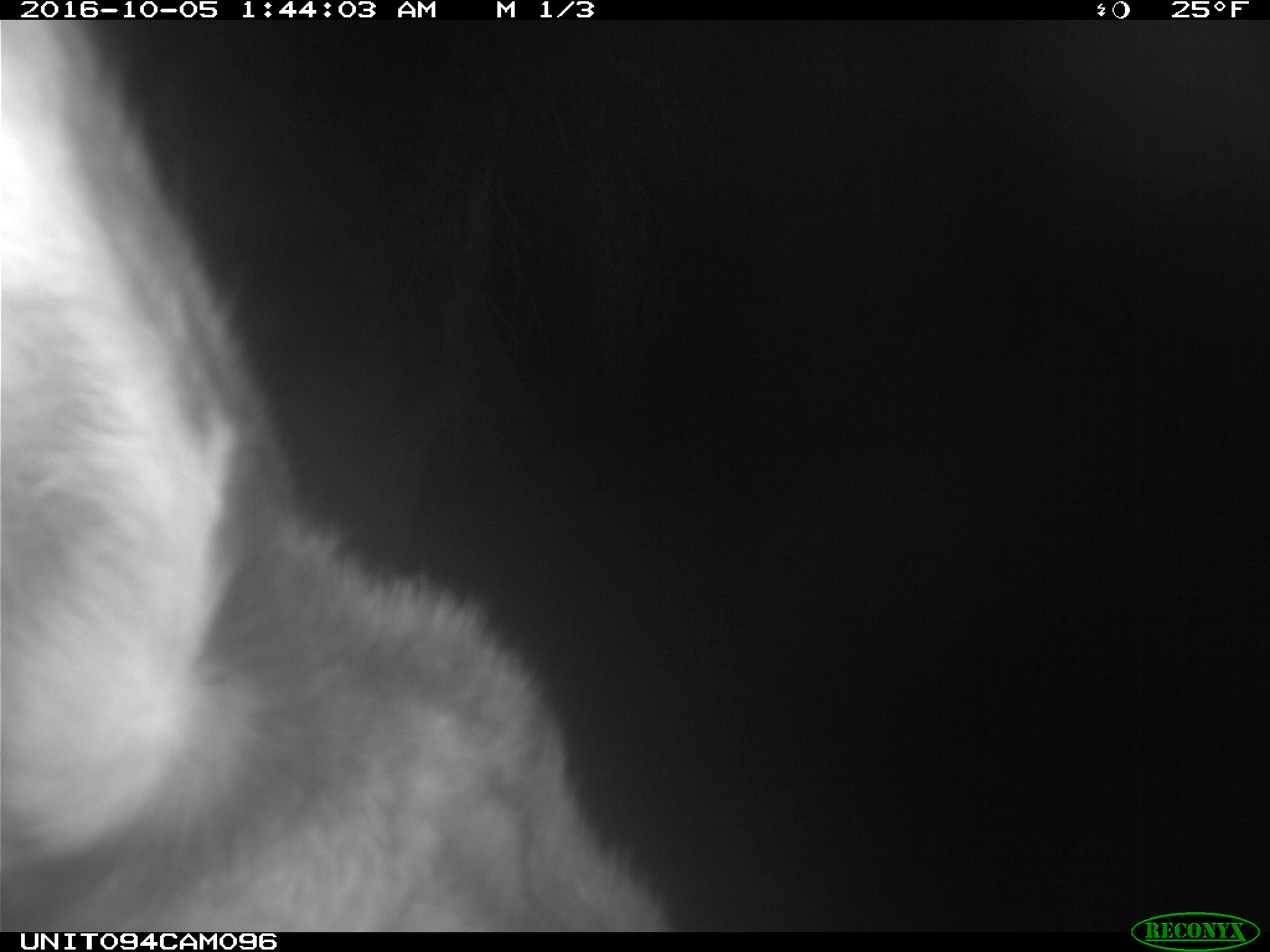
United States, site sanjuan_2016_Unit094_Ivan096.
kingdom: Animalia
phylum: Chordata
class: Mammalia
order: Artiodactyla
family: Cervidae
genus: Cervus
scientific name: Cervus elaphus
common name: red deer